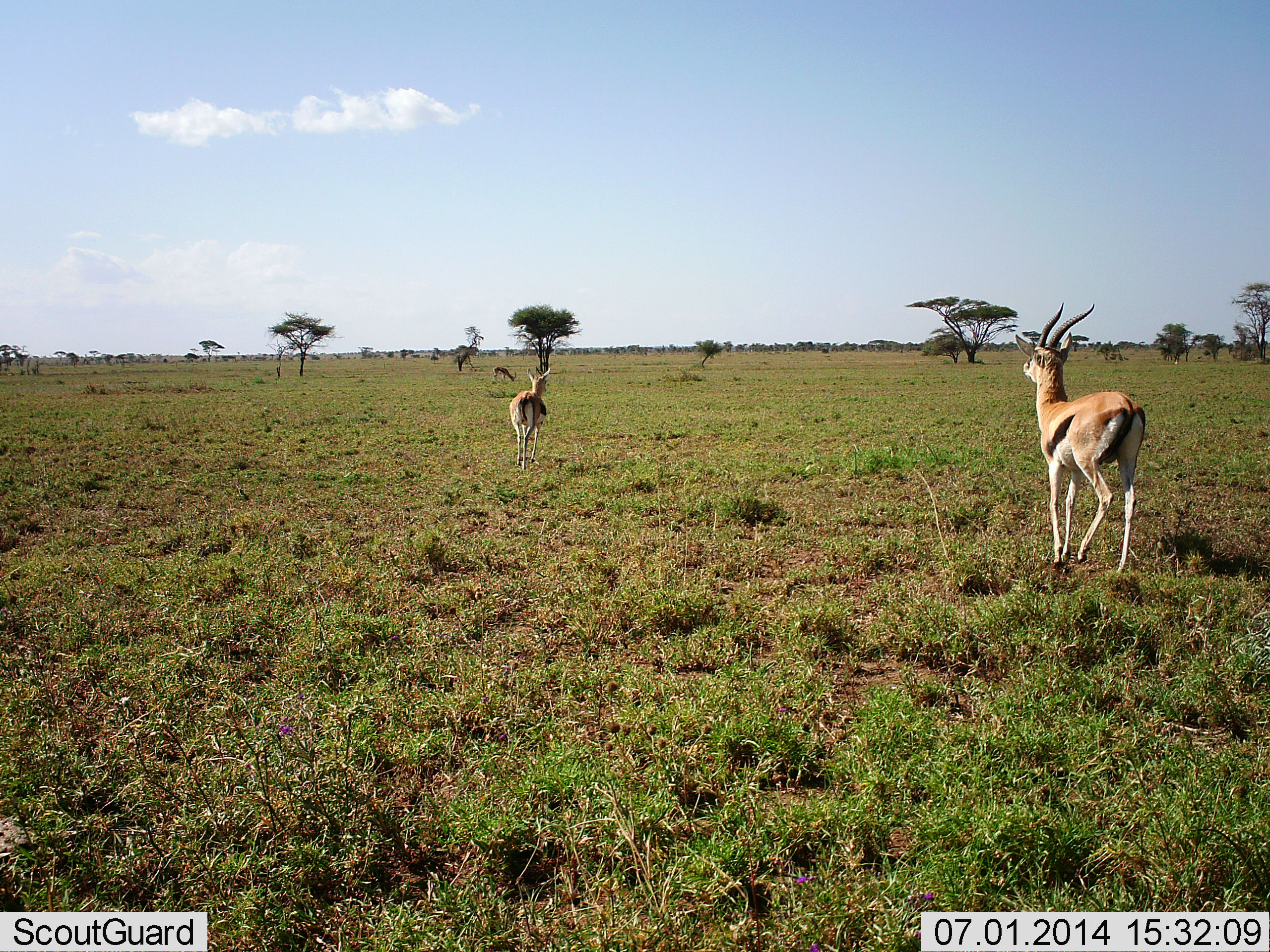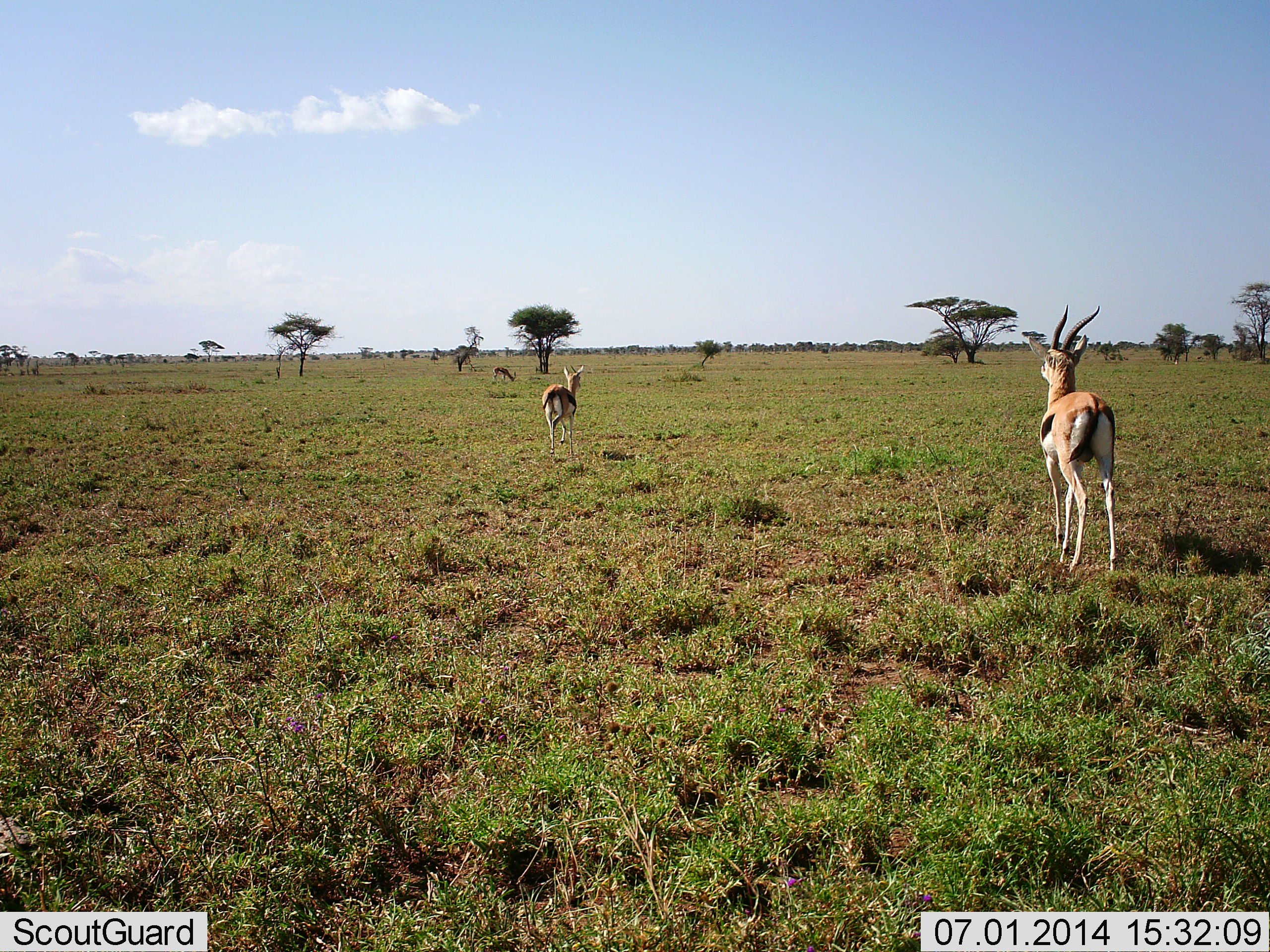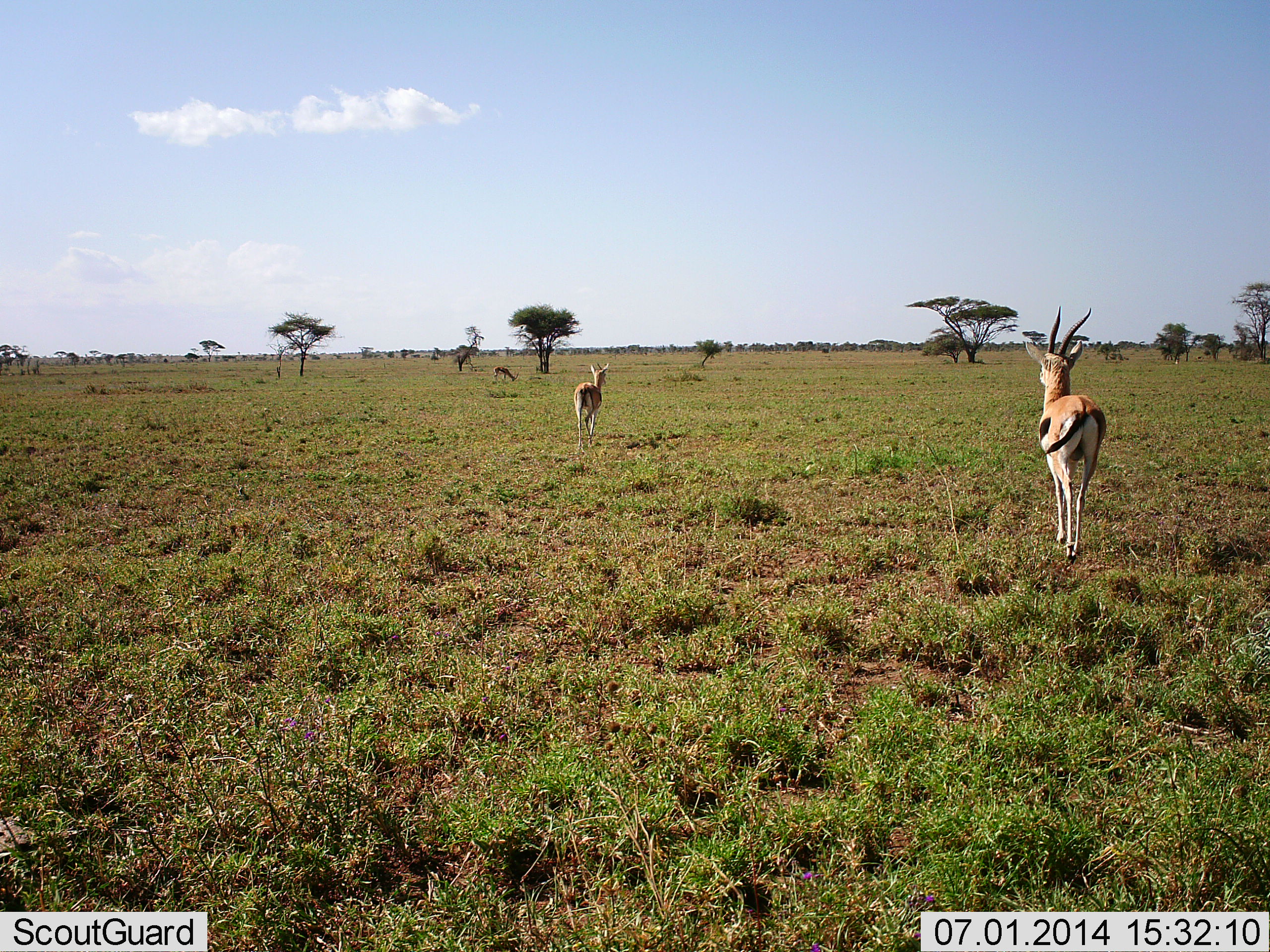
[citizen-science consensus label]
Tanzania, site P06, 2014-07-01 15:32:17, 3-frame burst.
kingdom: Animalia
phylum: Chordata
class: Mammalia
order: Artiodactyla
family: Bovidae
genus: Eudorcas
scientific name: Eudorcas thomsonii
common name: thomson's gazelle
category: gazellethomsons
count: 3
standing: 20%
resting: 0%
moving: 90%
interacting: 0%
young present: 0%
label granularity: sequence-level